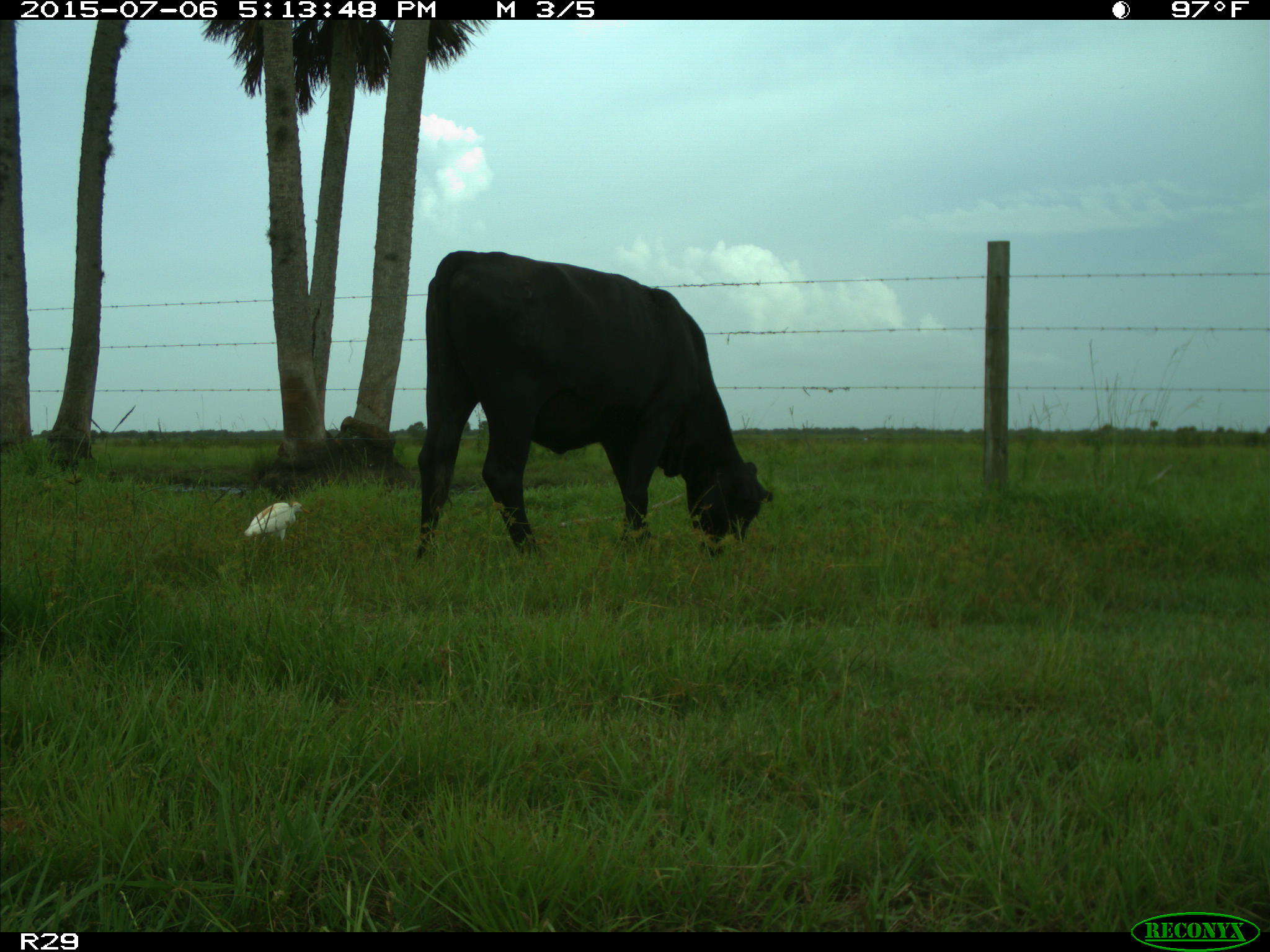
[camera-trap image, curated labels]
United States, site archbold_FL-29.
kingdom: Animalia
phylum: Chordata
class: Mammalia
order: Artiodactyla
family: Bovidae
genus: Bos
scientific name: Bos taurus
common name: domestic cow